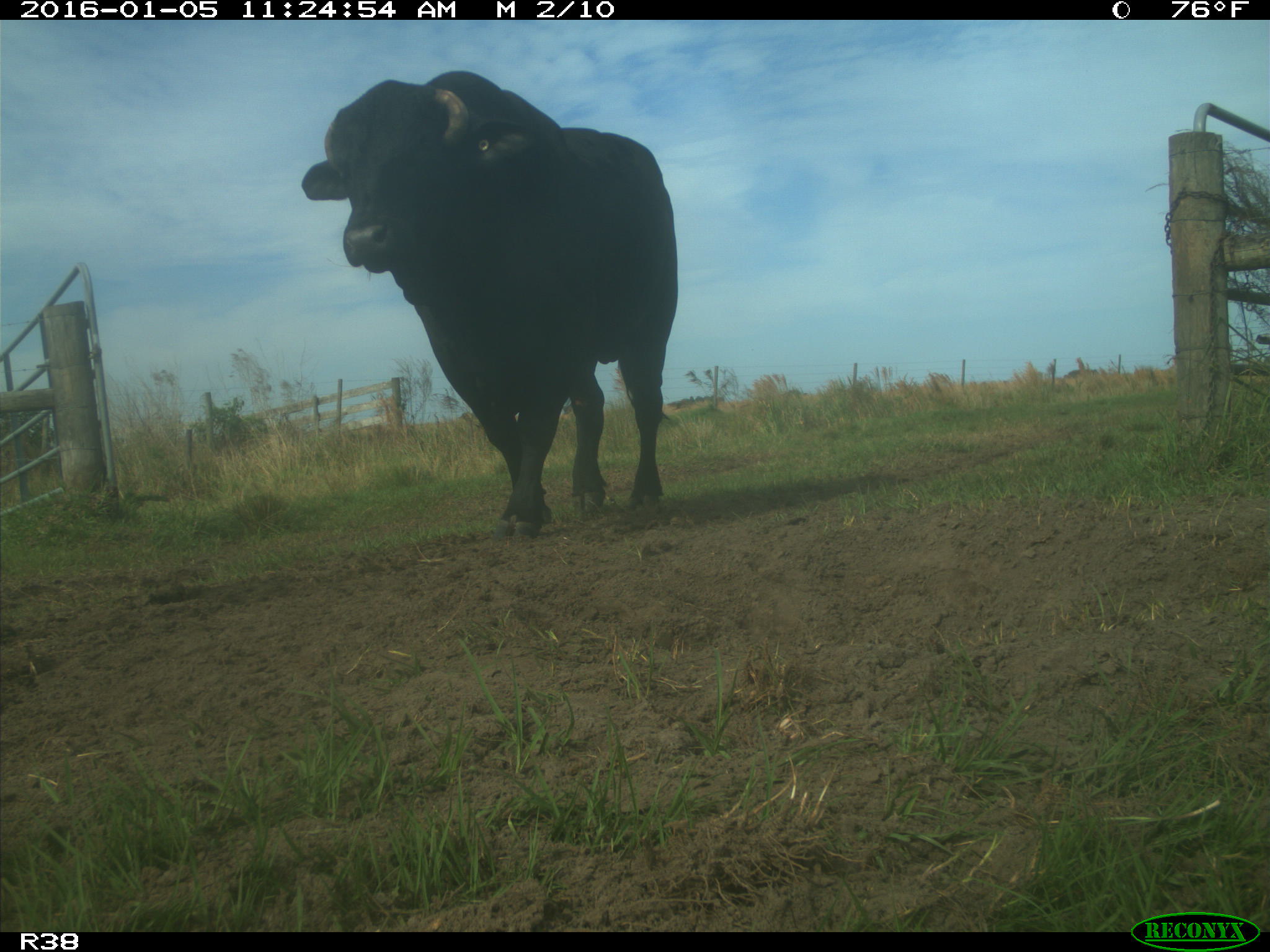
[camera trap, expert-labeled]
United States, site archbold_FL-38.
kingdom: Animalia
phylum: Chordata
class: Mammalia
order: Artiodactyla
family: Bovidae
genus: Bos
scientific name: Bos taurus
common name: domestic cow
Bos taurus (domestic cow).